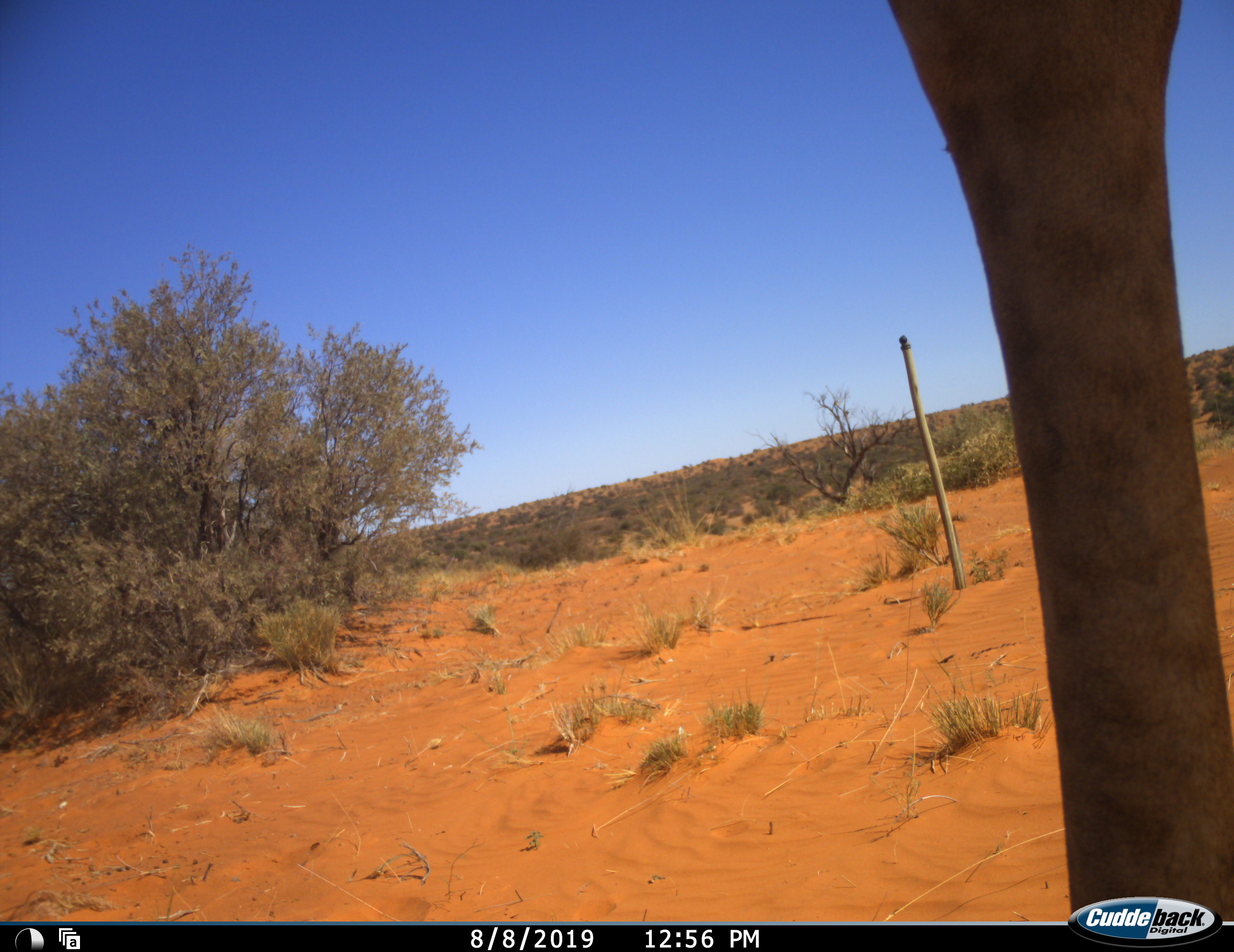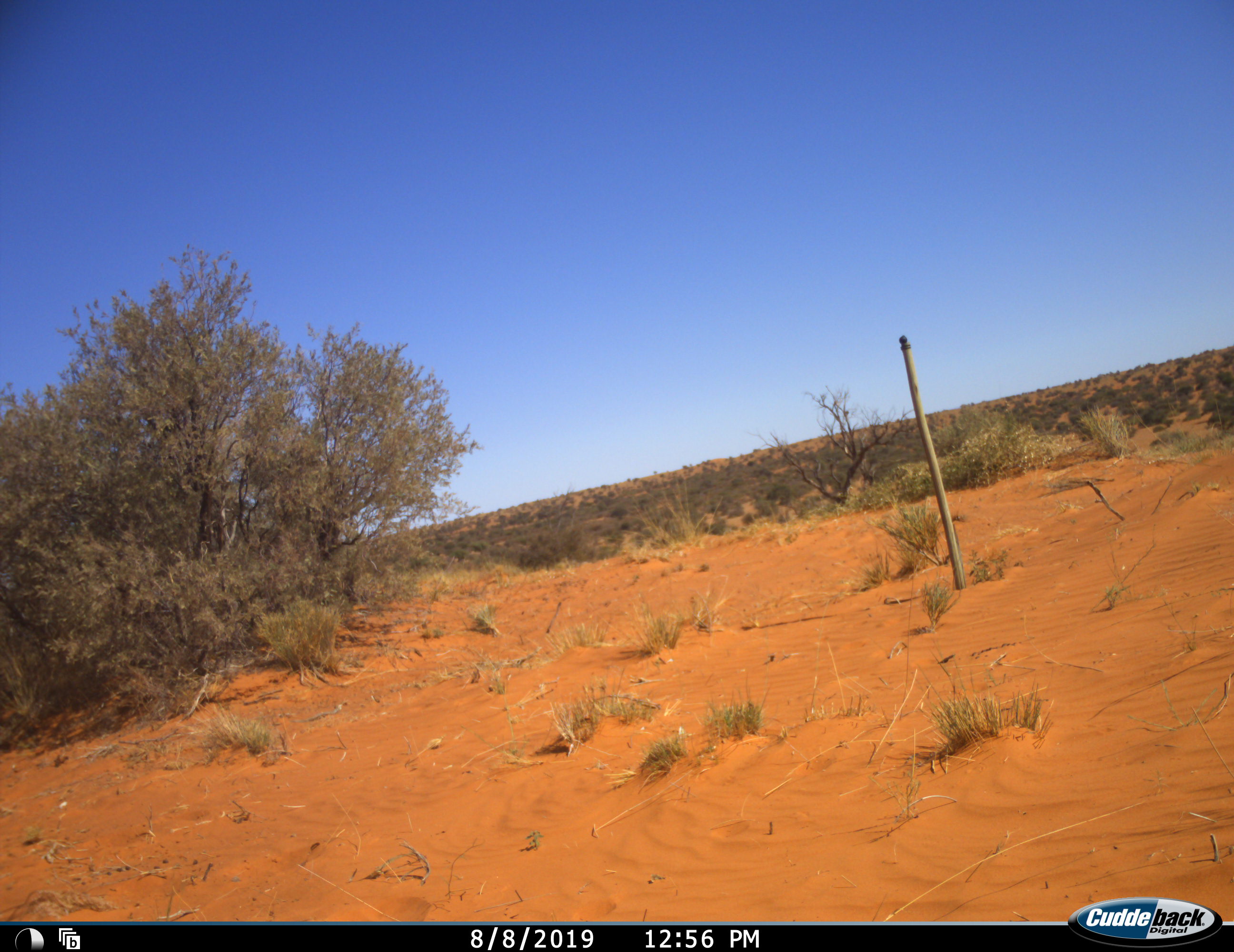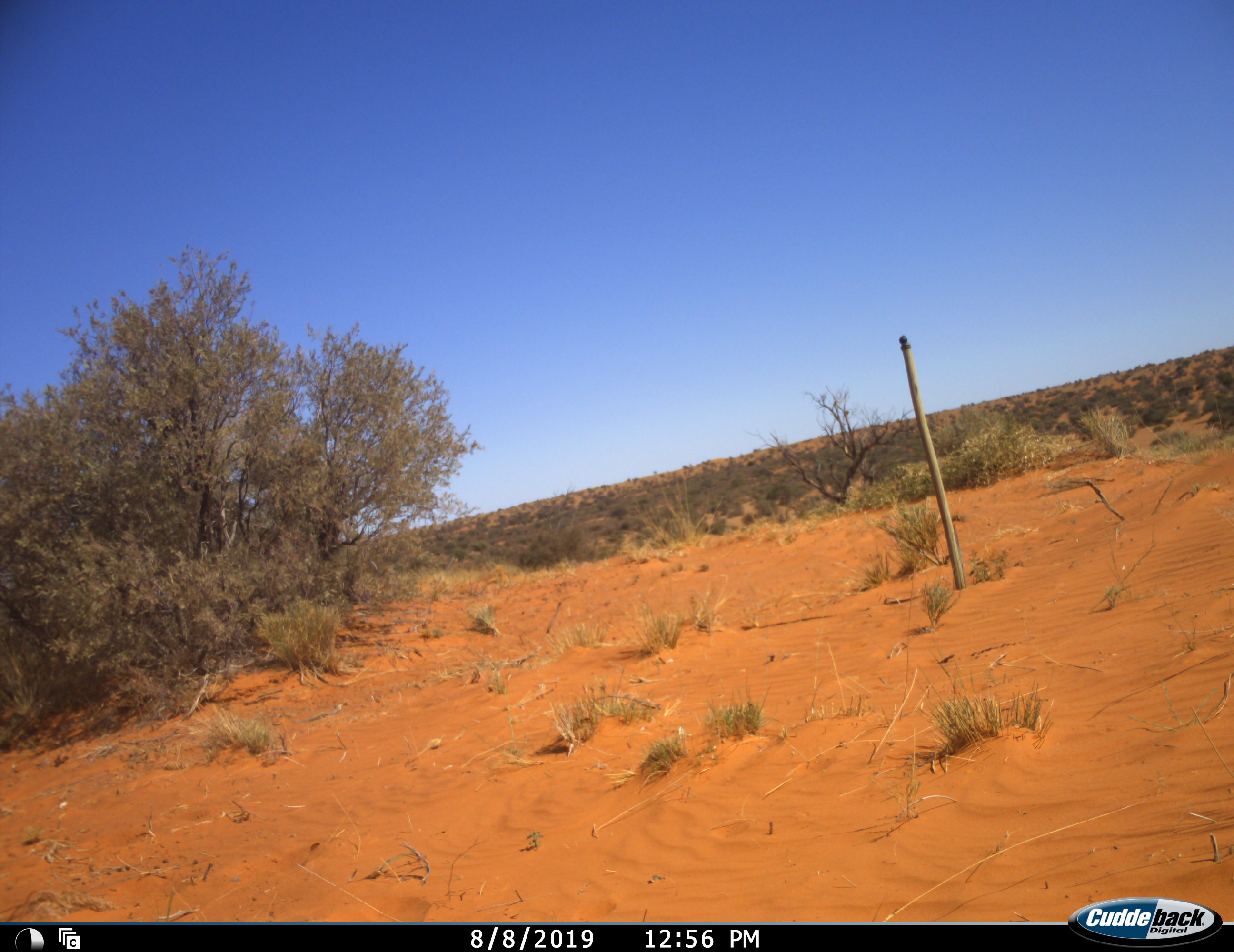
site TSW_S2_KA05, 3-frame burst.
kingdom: Animalia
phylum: Chordata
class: Mammalia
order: Artiodactyla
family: Giraffidae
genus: Giraffa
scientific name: Giraffa camelopardalis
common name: giraffe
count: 1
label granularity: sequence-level